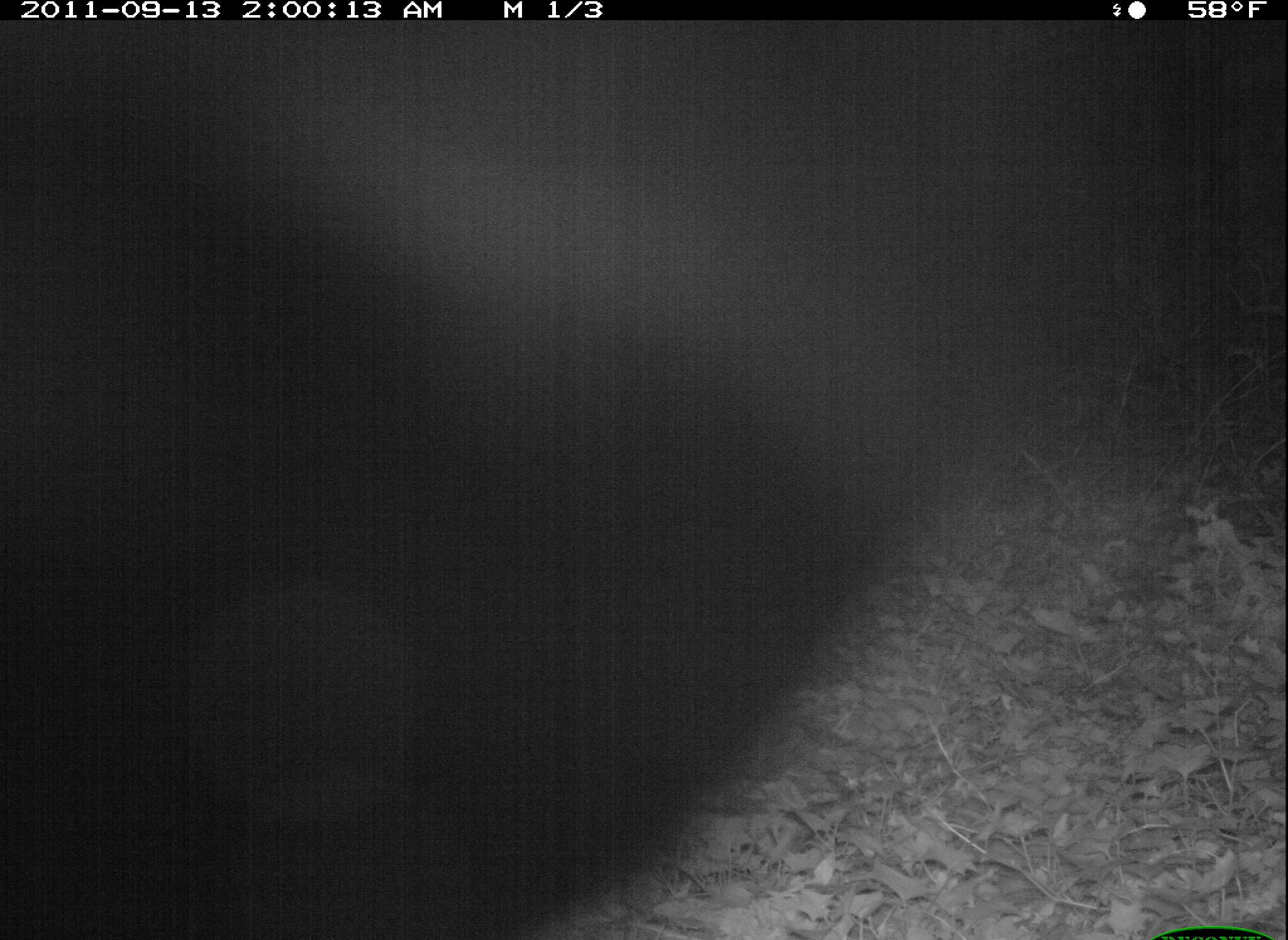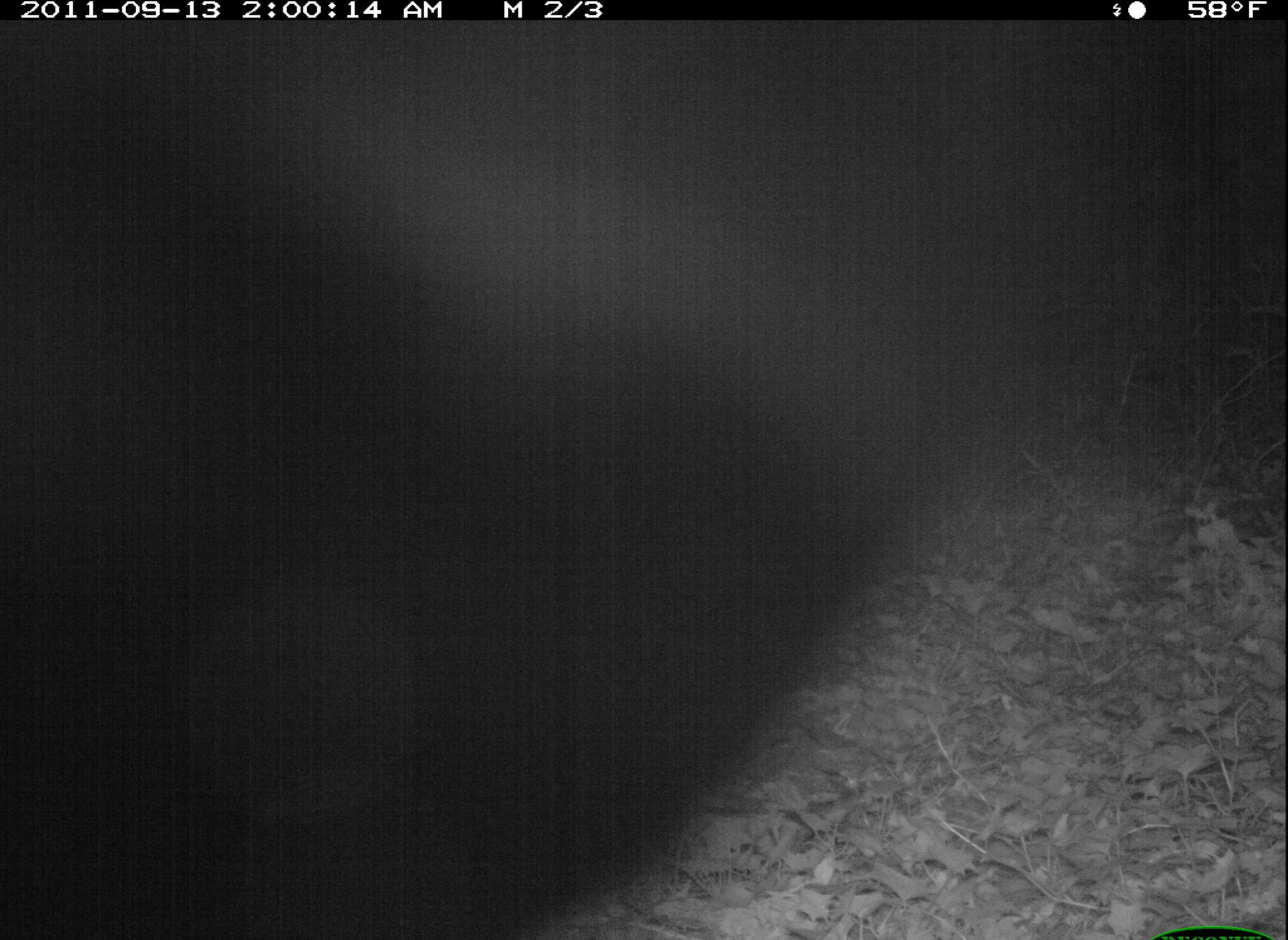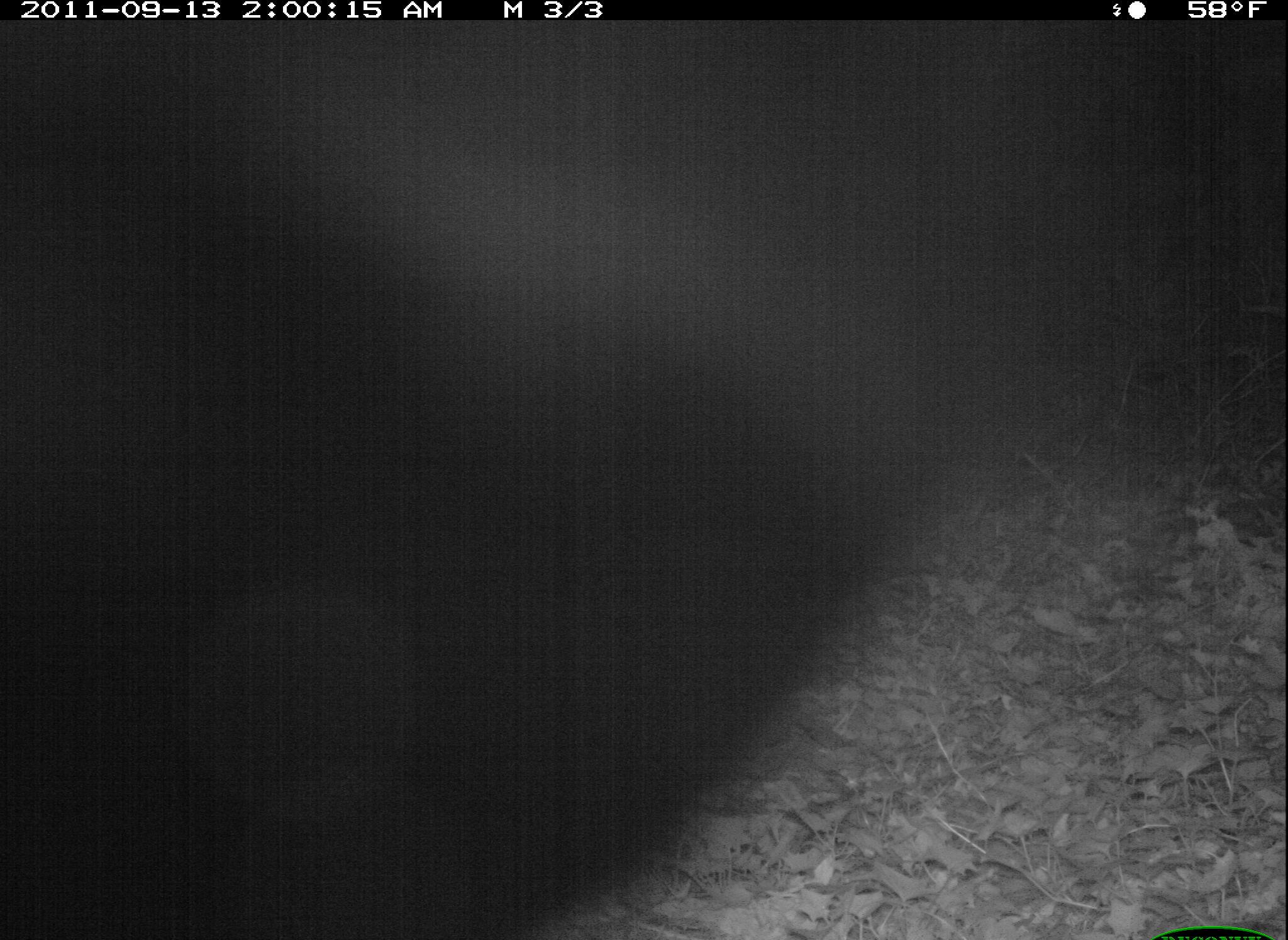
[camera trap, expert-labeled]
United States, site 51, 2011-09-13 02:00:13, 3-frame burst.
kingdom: Animalia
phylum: Chordata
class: Mammalia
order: Carnivora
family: Canidae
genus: Canis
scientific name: Canis latrans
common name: coyote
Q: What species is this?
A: Coyote (Canis latrans).